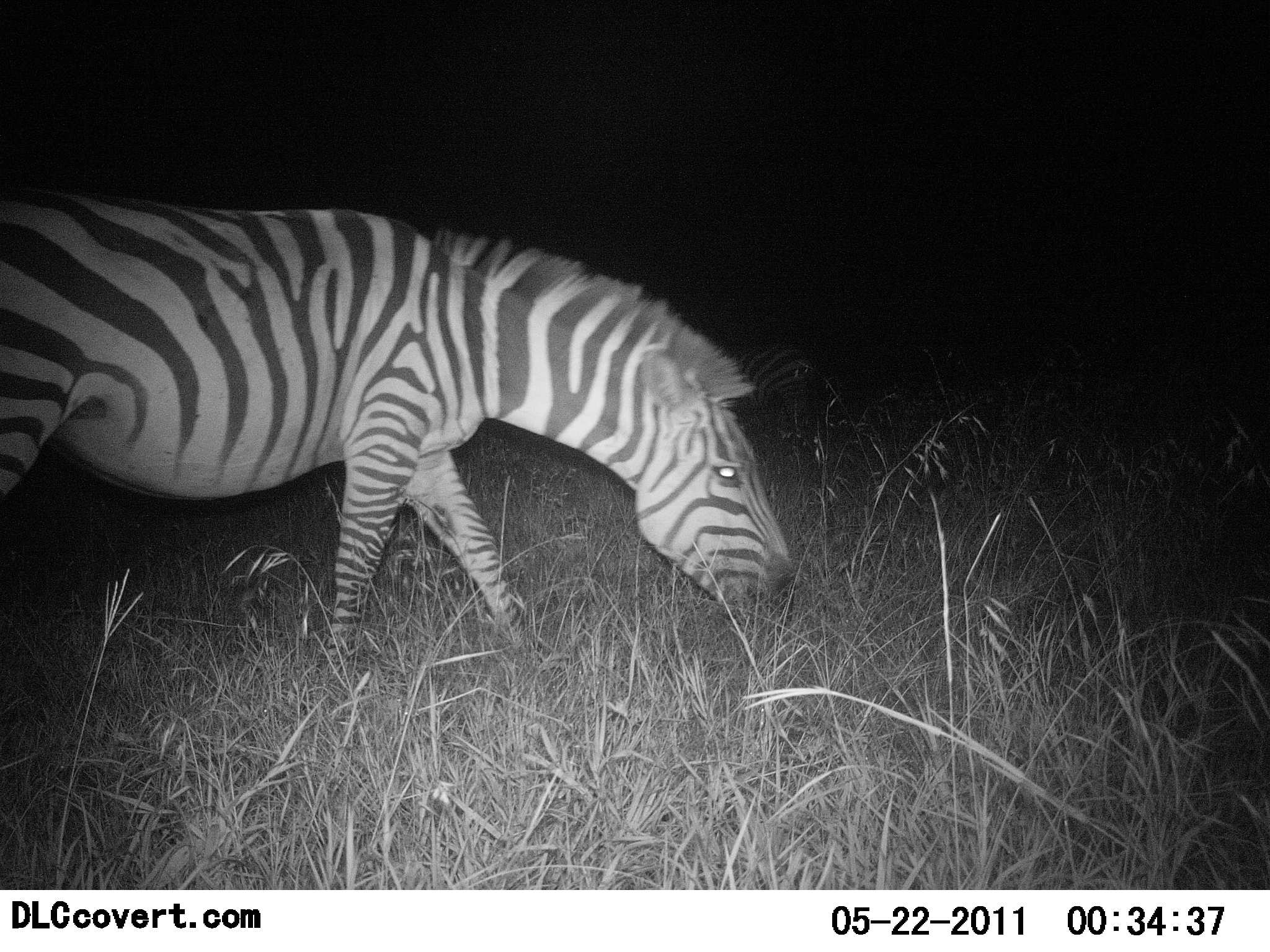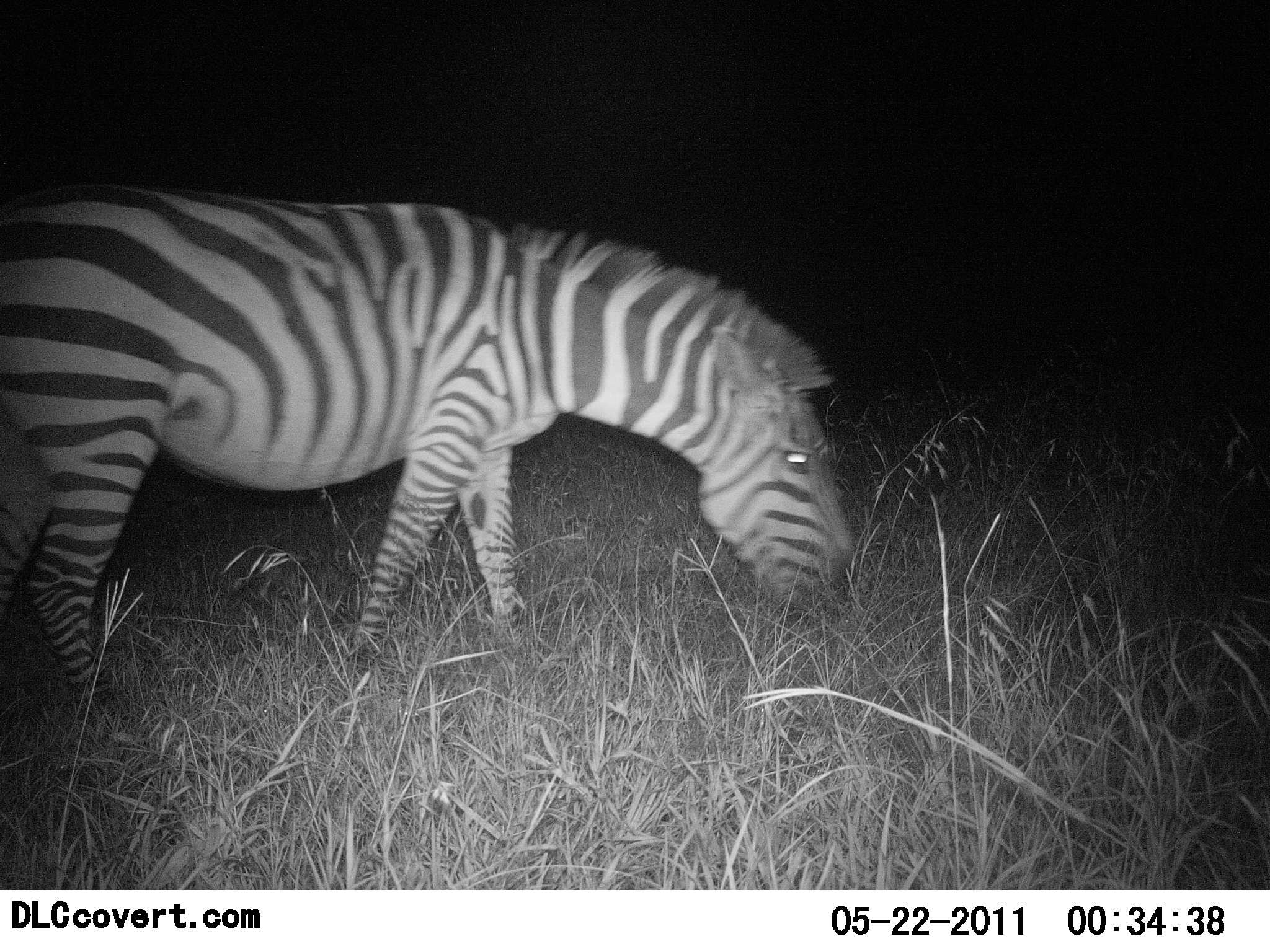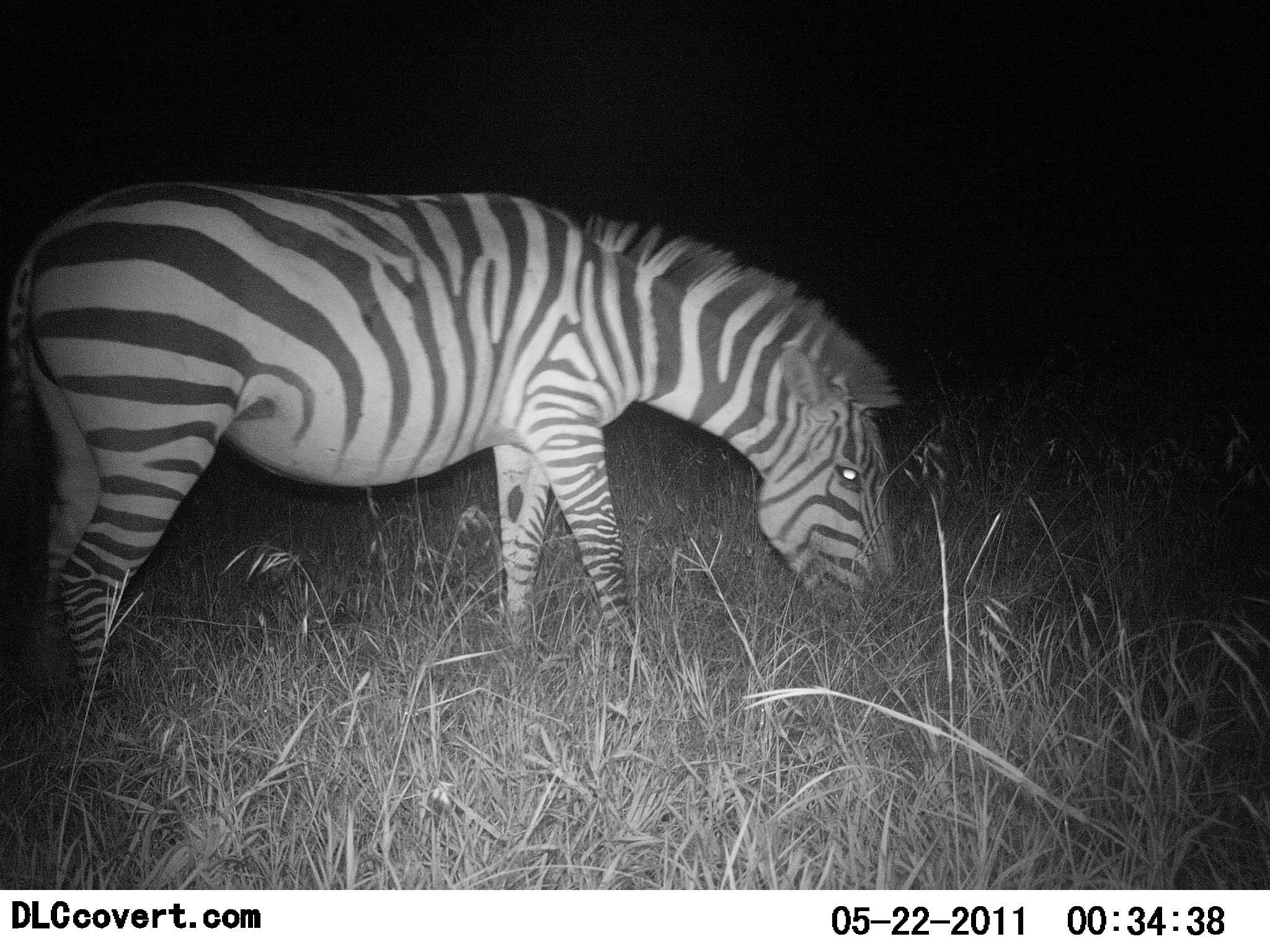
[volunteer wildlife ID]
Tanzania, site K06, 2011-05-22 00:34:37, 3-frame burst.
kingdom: Animalia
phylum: Chordata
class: Mammalia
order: Perissodactyla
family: Equidae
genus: Equus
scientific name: Equus quagga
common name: plains zebra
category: zebra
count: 1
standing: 20%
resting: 0%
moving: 10%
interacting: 0%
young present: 0%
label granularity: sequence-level